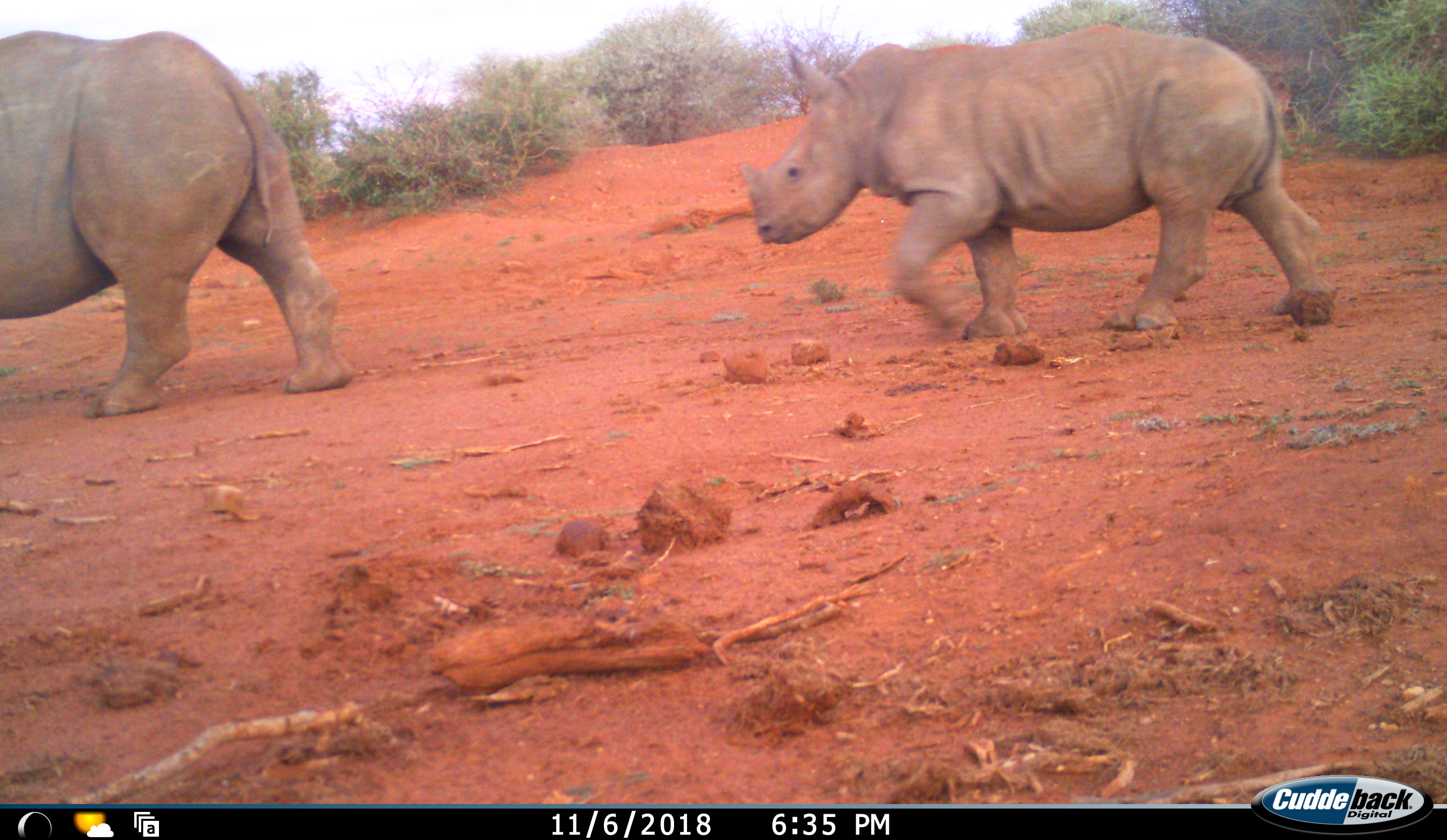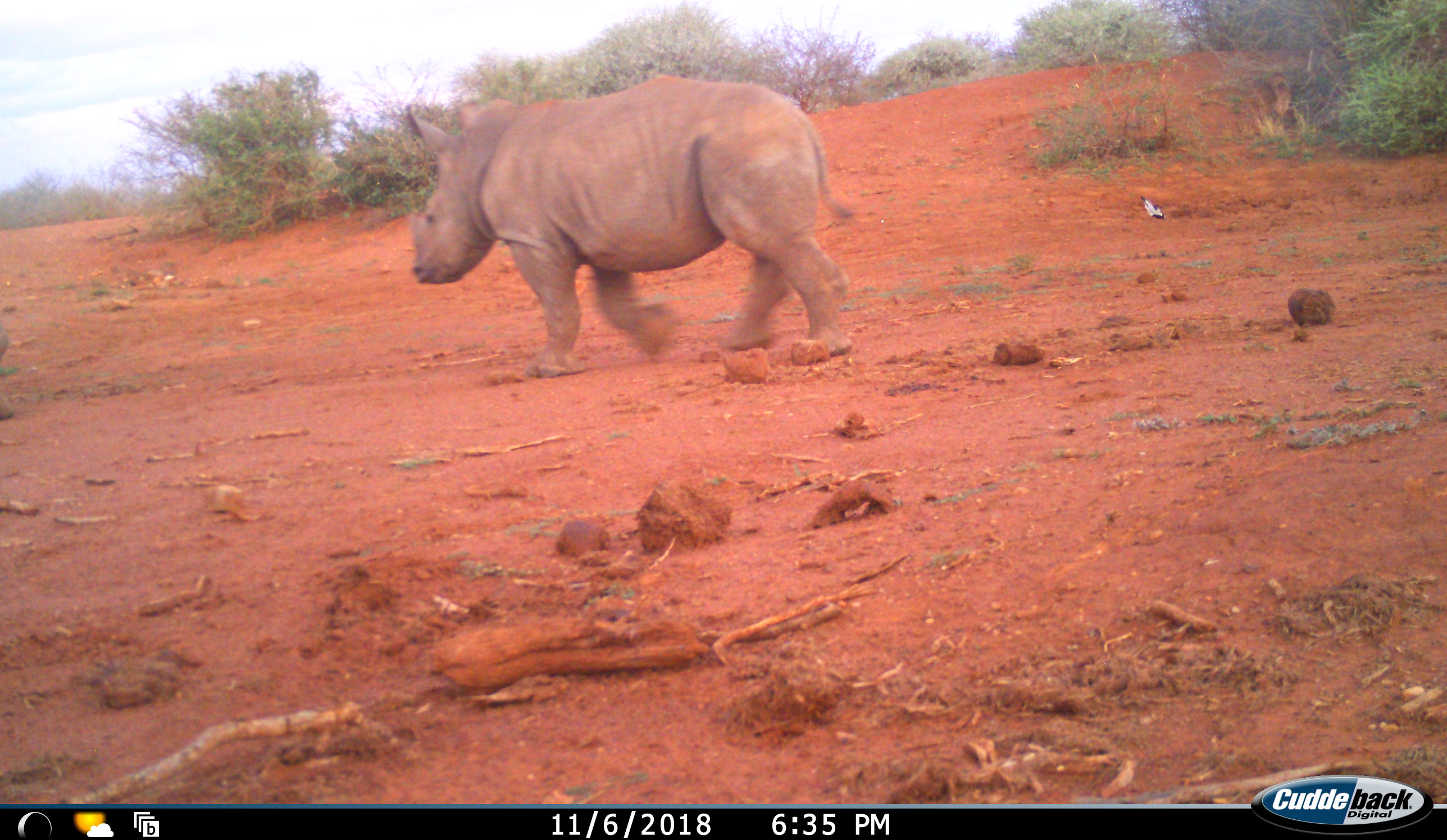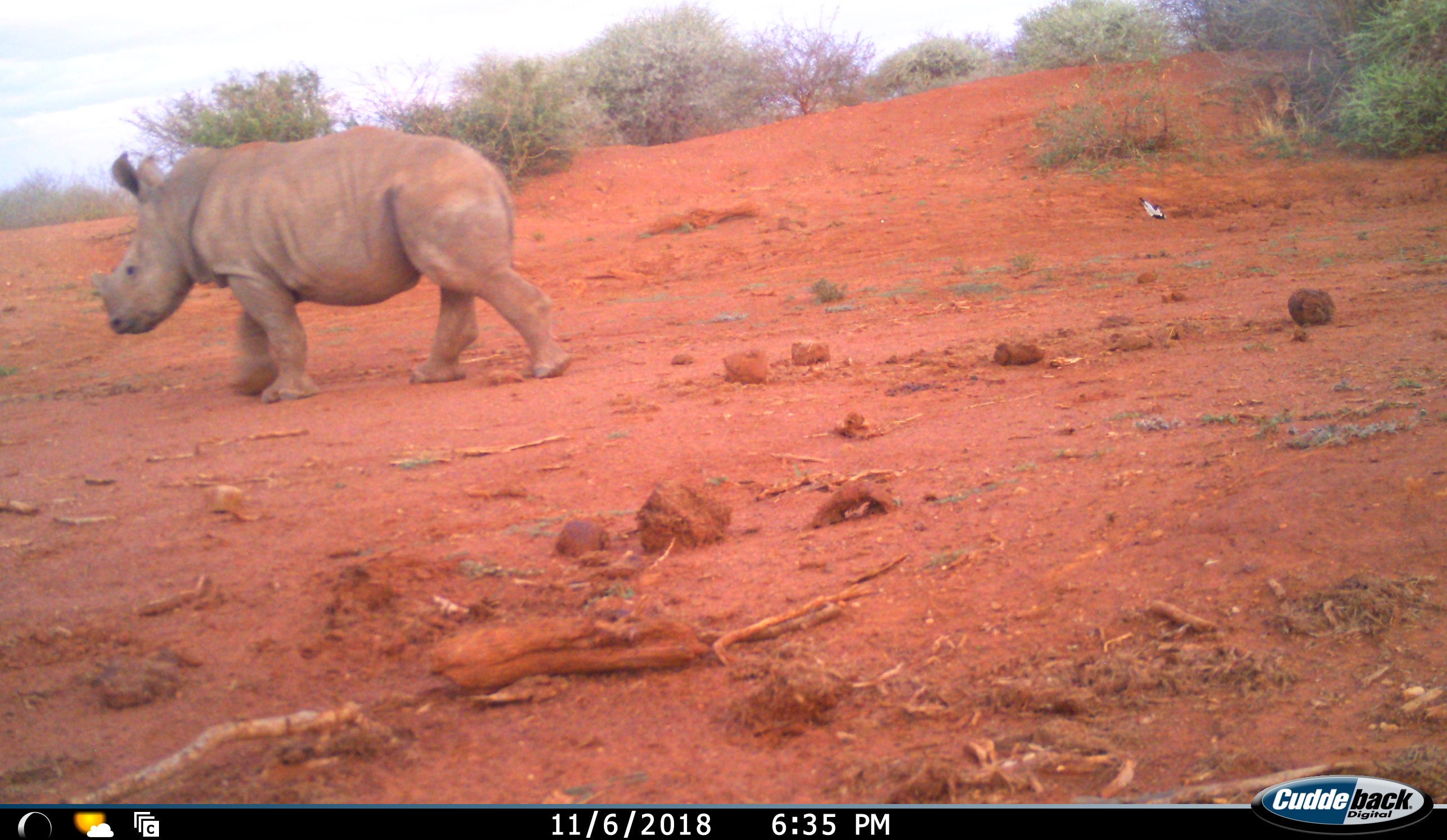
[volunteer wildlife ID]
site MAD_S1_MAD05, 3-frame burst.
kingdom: Animalia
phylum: Chordata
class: Mammalia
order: Perissodactyla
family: Rhinocerotidae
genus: Ceratotherium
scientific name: Ceratotherium simum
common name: white rhinoceros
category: rhinoceroswhite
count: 2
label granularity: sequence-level